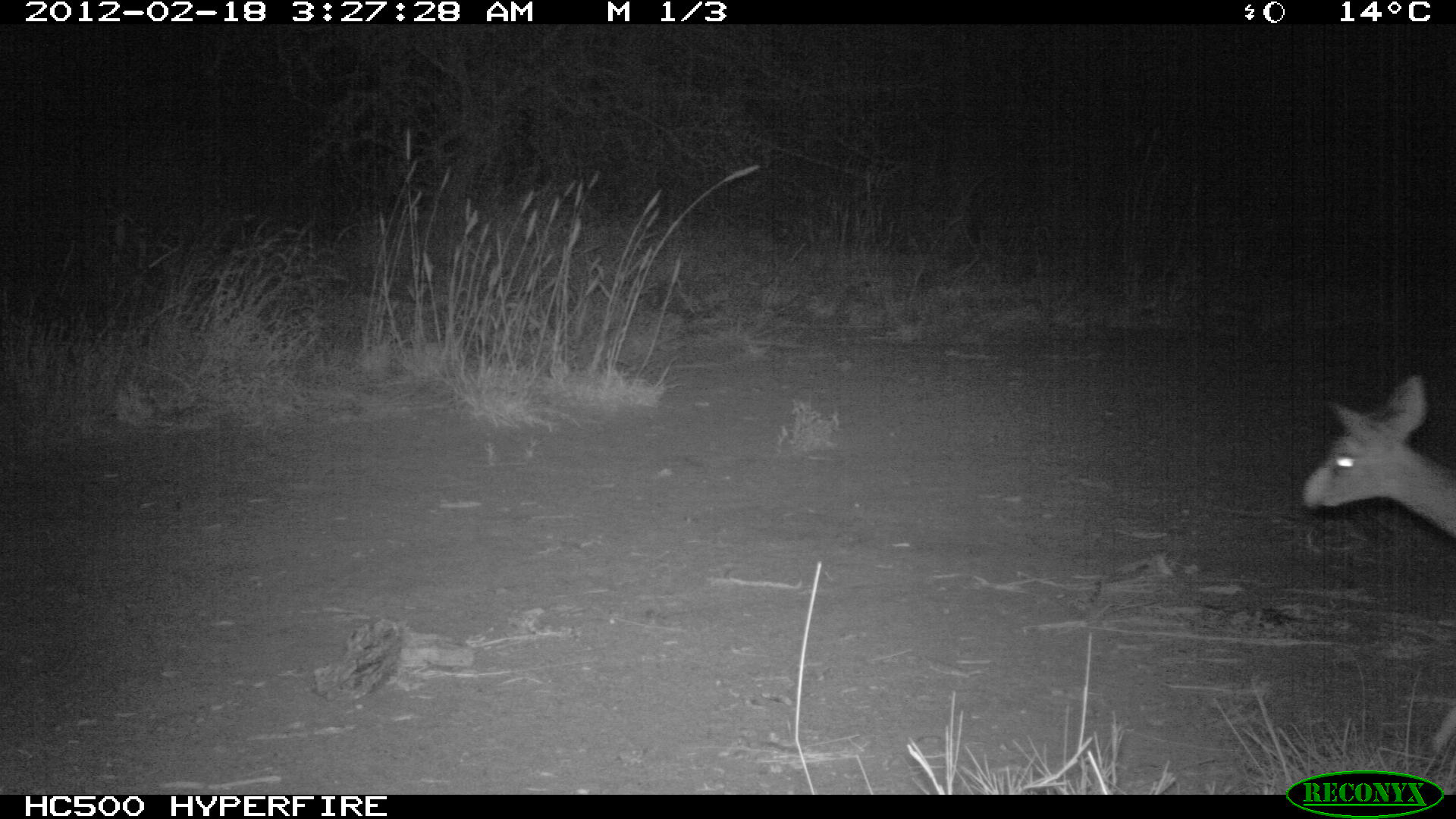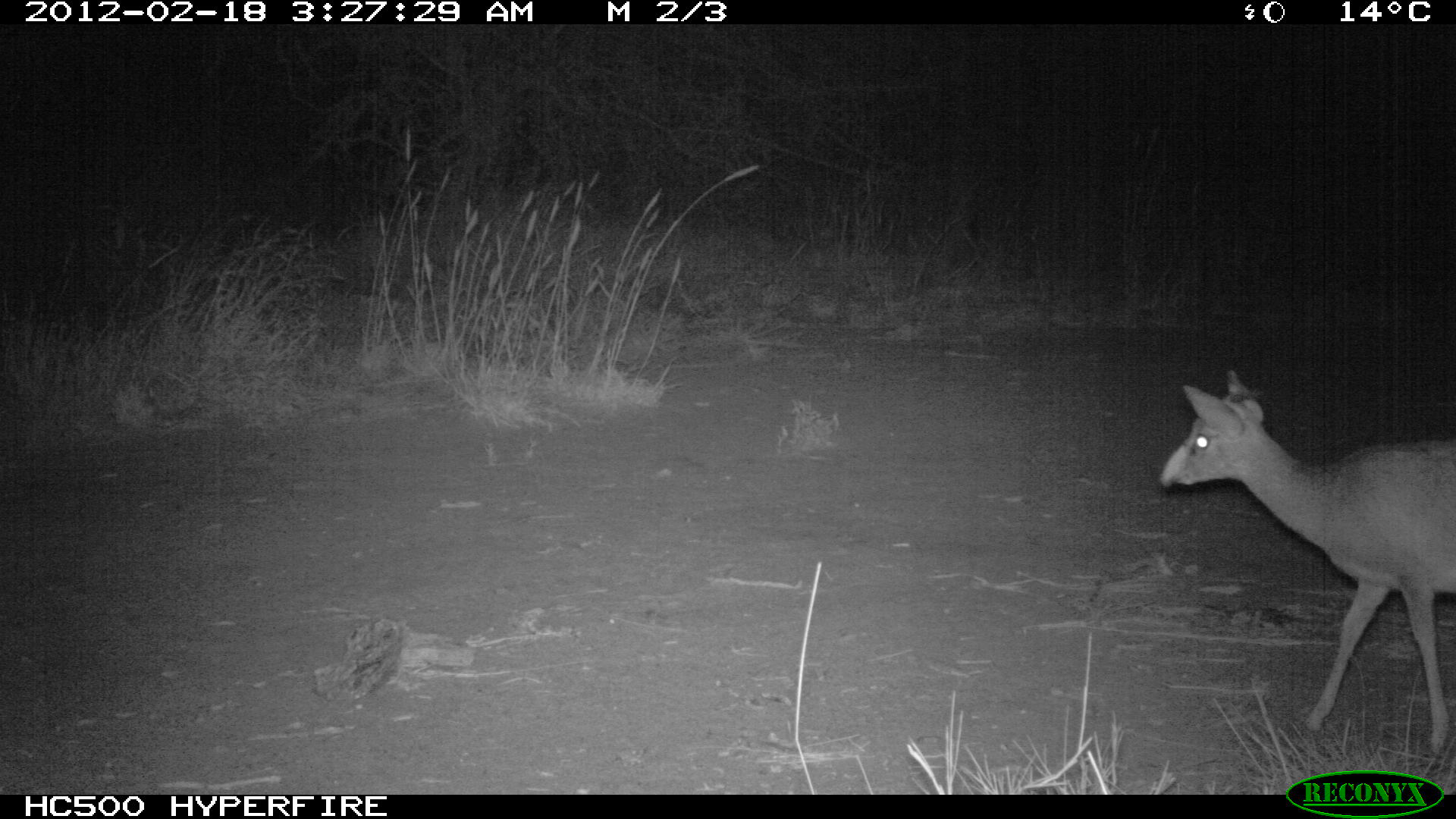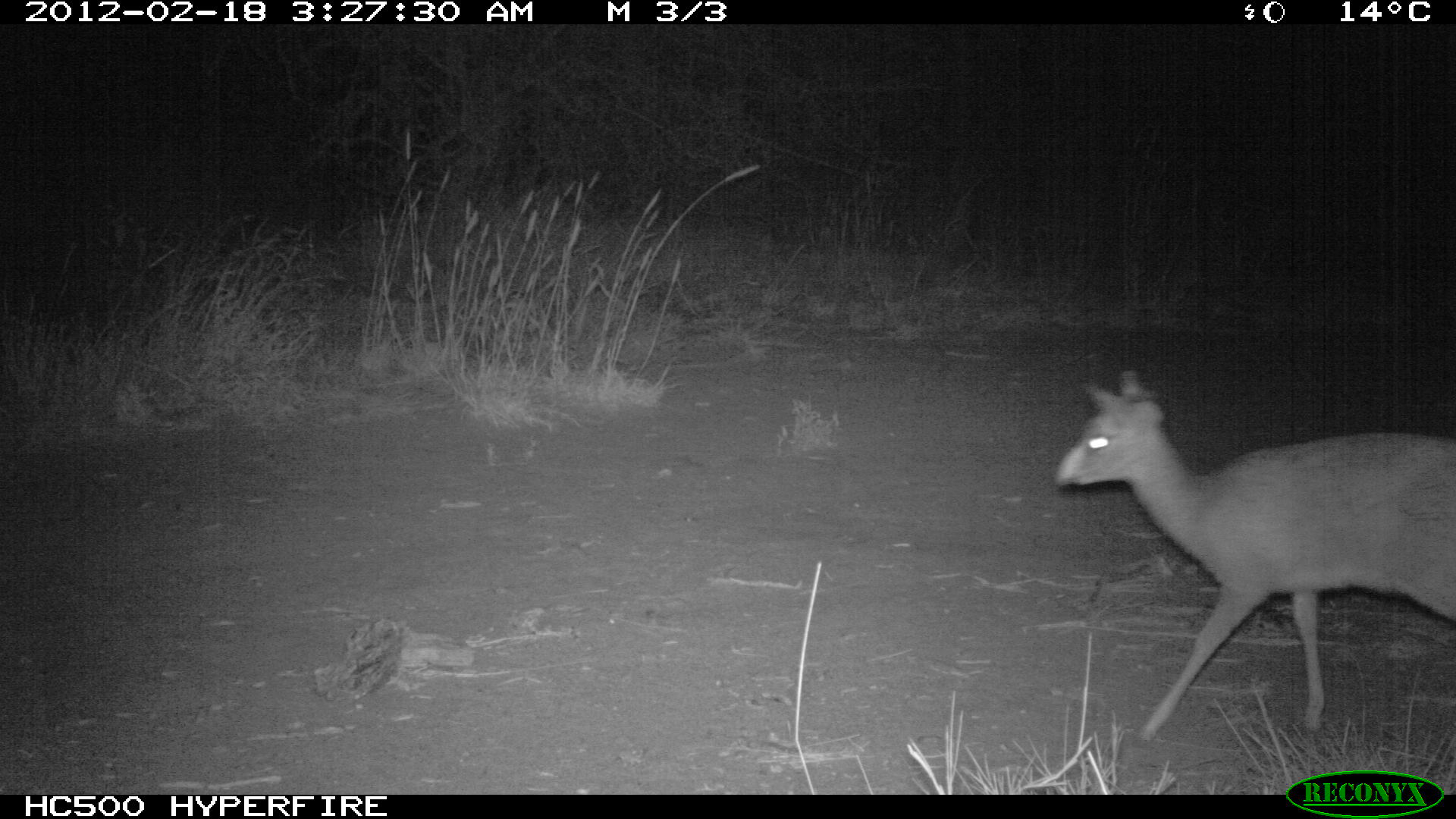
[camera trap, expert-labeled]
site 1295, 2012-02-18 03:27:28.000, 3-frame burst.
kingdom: Animalia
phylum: Chordata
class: Mammalia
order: Artiodactyla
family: Bovidae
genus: Madoqua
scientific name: Madoqua guentheri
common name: günther's dik-dik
Madoqua guentheri (günther's dik-dik), count 1.